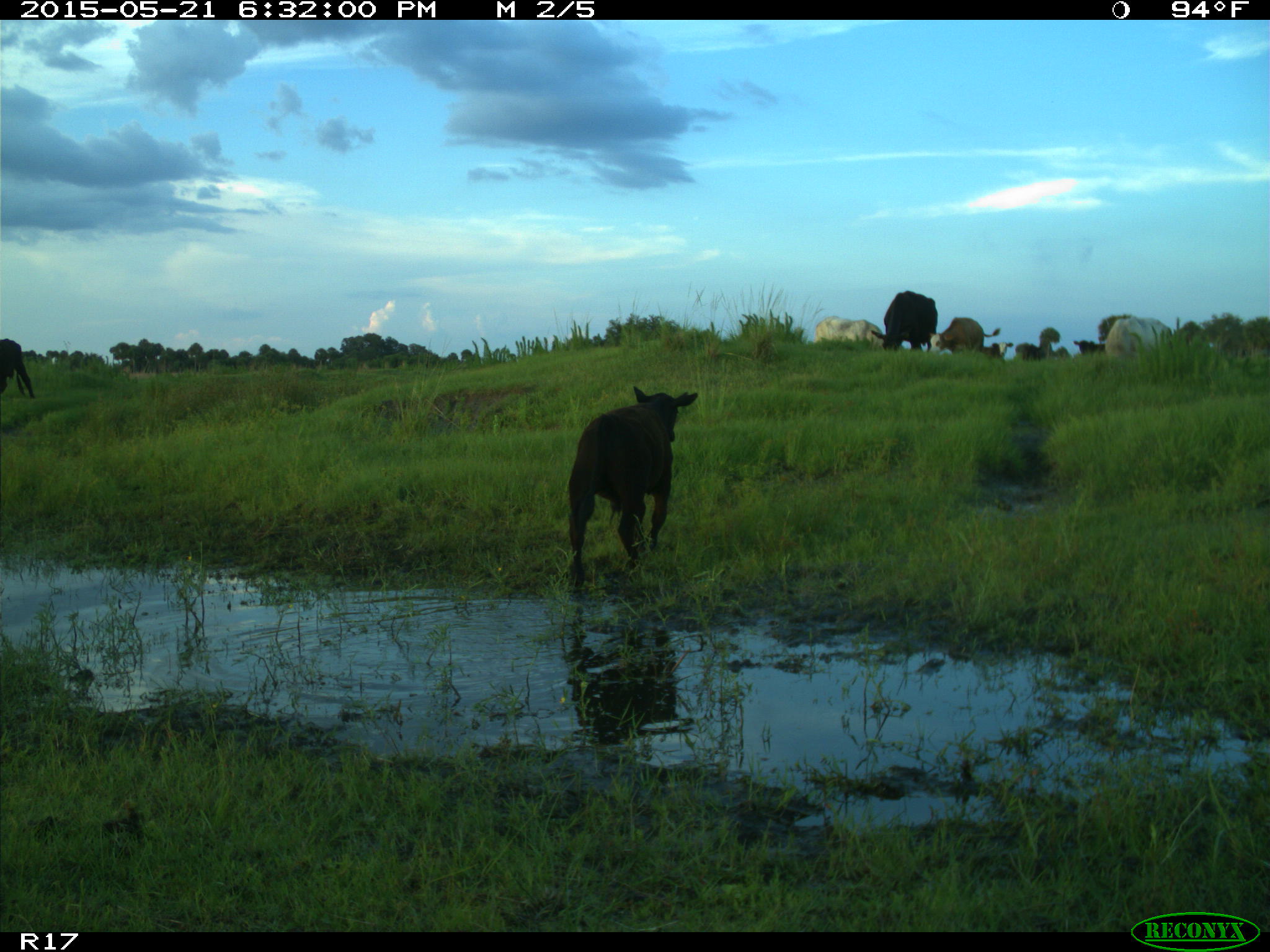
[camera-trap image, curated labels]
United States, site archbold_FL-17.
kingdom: Animalia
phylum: Chordata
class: Mammalia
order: Artiodactyla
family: Bovidae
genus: Bos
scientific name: Bos taurus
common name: domestic cow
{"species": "Bos taurus (domestic cow)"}